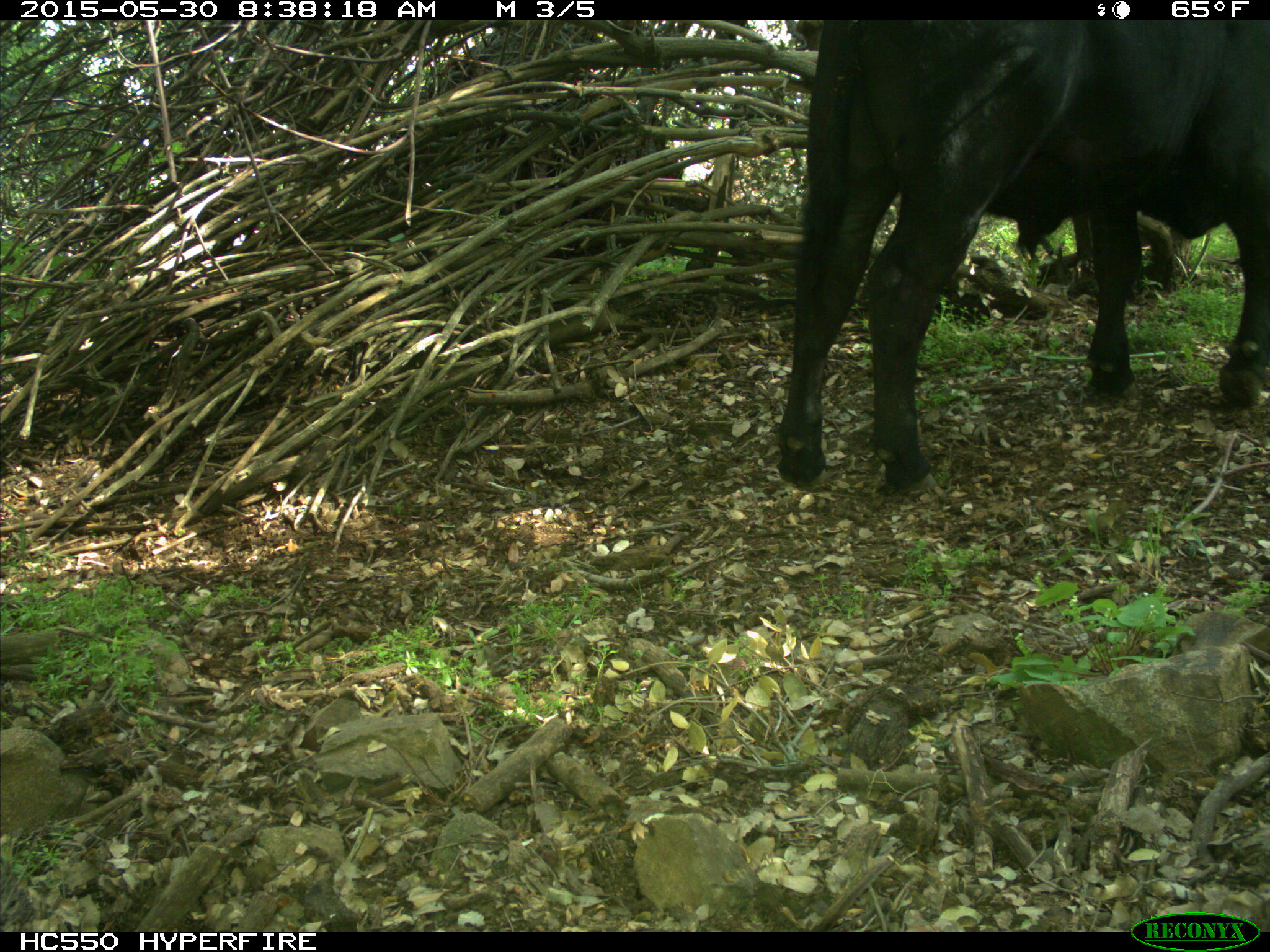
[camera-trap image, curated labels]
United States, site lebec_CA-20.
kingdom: Animalia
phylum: Chordata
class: Mammalia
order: Artiodactyla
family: Bovidae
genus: Bos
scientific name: Bos taurus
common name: domestic cow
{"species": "Bos taurus (domestic cow)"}